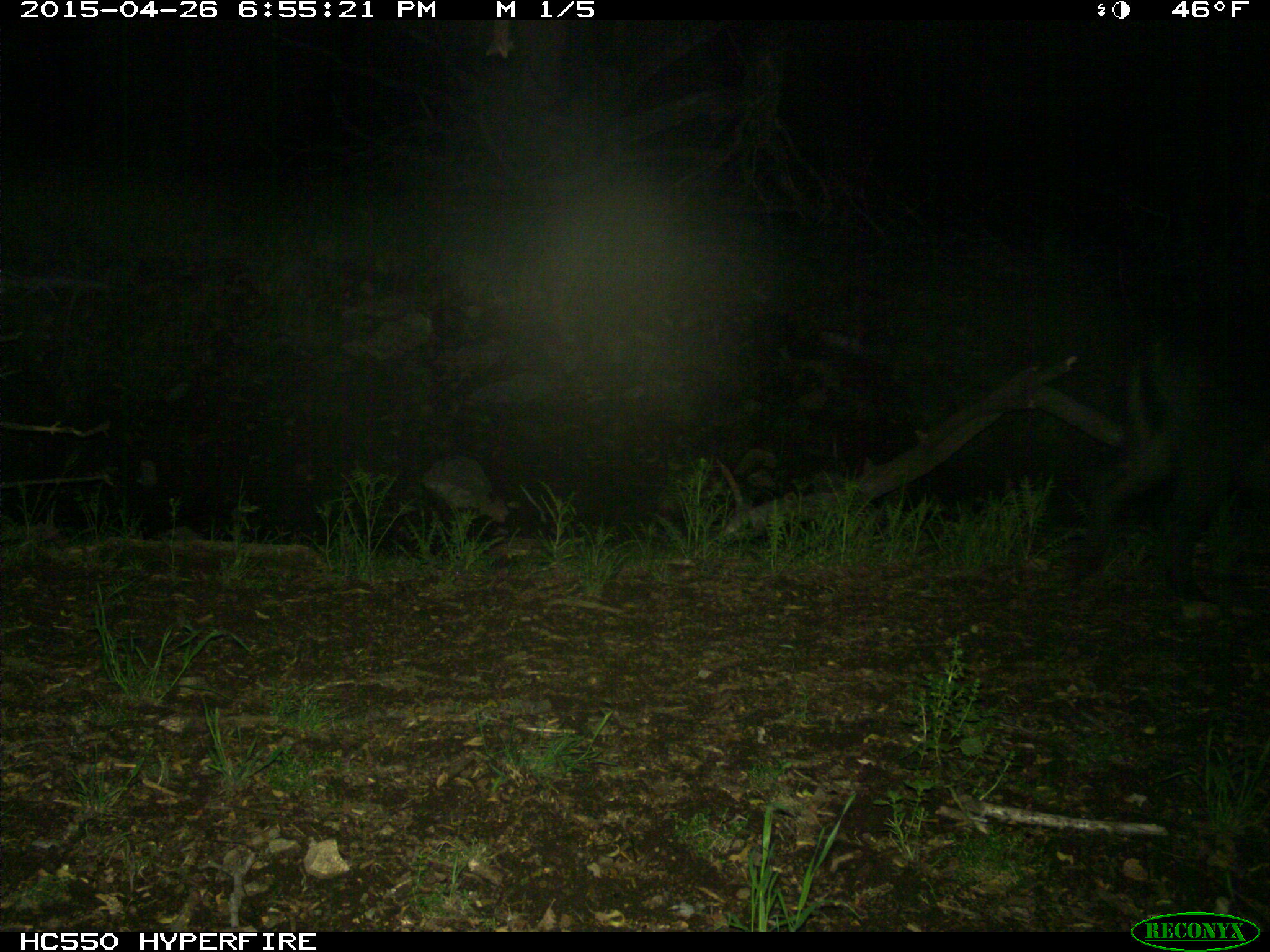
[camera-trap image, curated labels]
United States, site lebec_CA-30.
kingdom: Animalia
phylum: Chordata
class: Mammalia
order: Artiodactyla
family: Suidae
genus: Sus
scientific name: Sus scrofa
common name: wild boar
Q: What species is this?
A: Sus scrofa (wild boar).